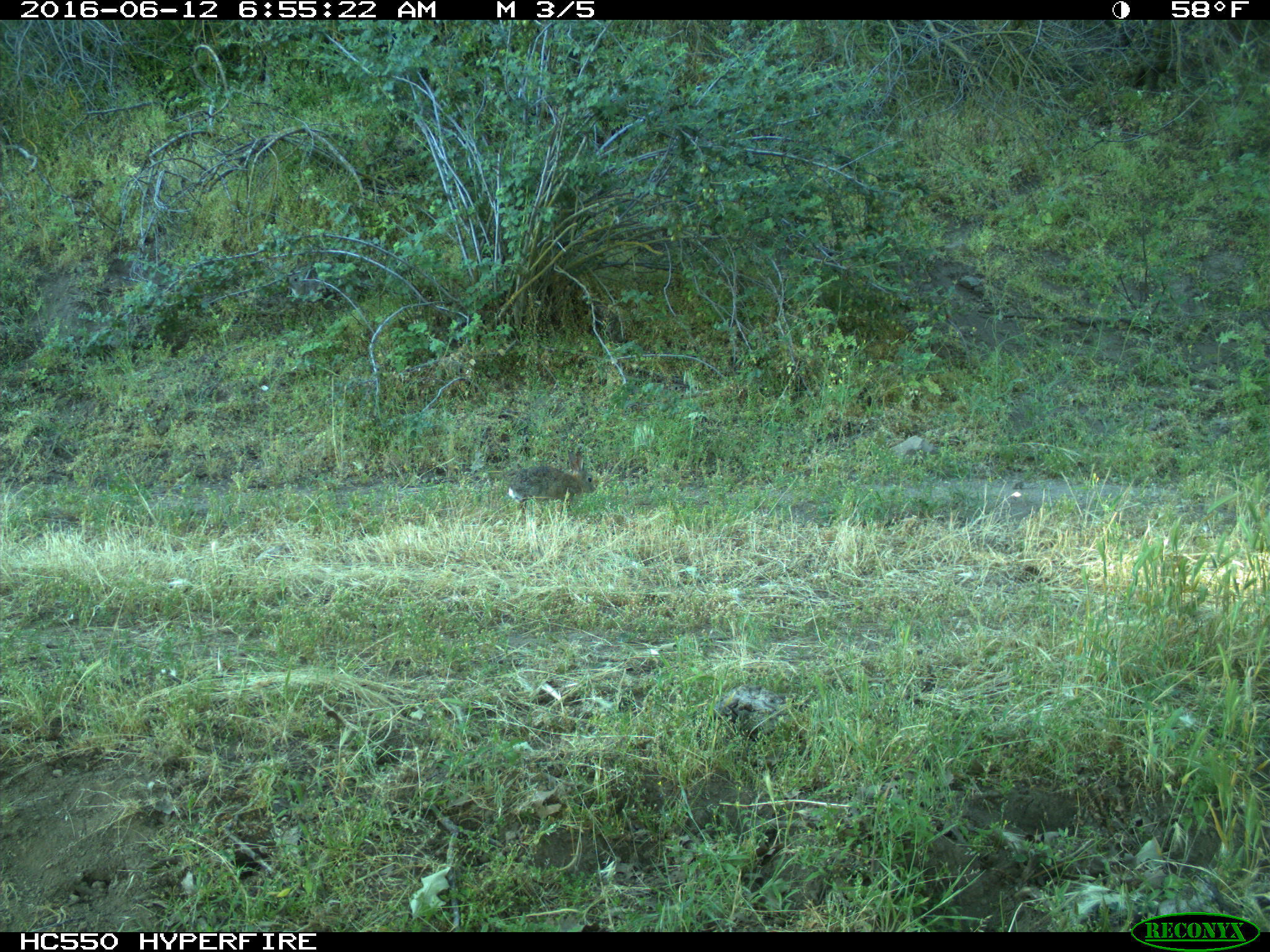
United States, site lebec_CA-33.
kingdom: Animalia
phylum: Chordata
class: Mammalia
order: Lagomorpha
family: Leporidae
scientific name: Leporidae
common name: rabbits and hares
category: unidentified rabbit